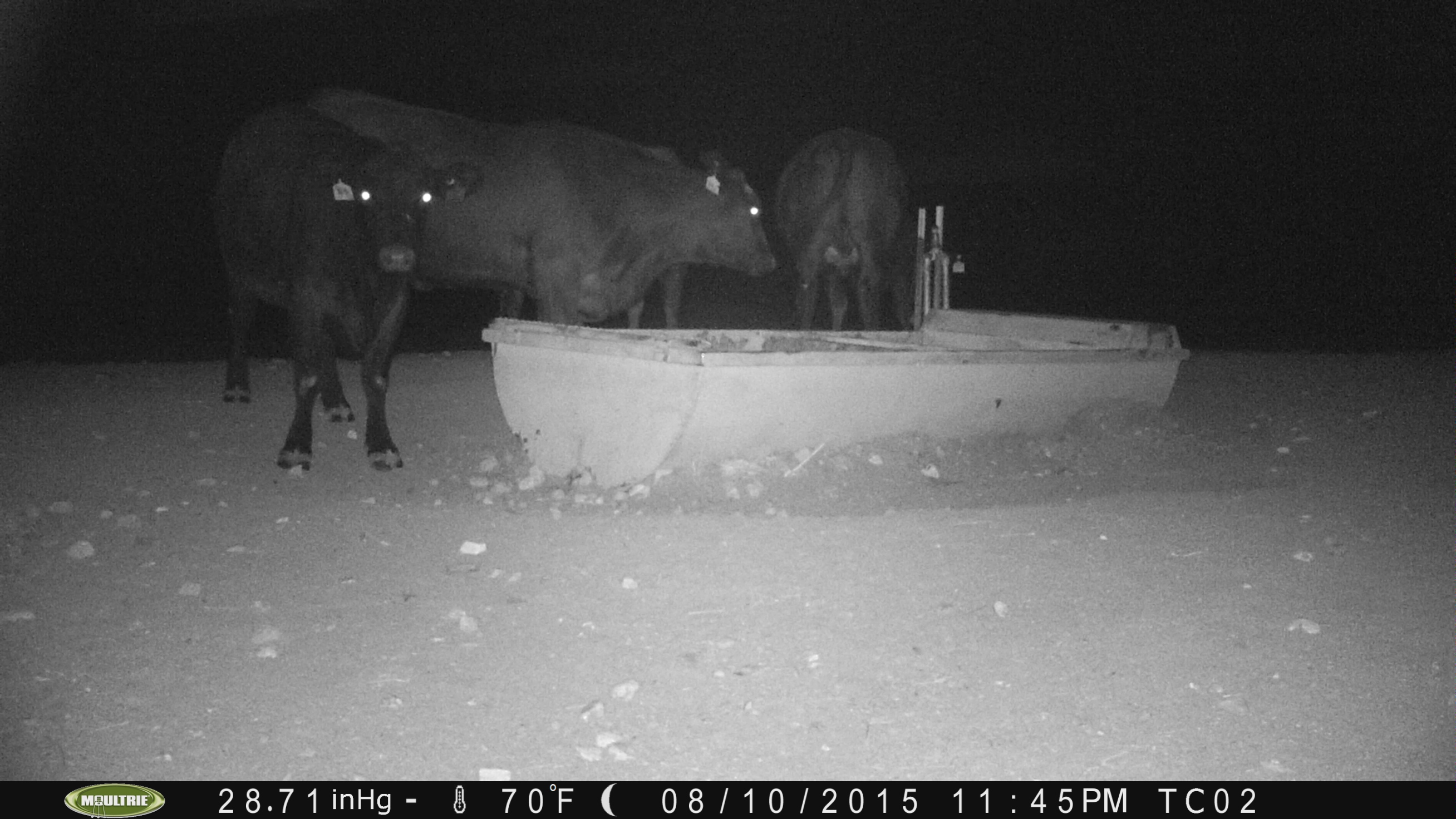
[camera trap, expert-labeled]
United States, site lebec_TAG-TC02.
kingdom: Animalia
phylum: Chordata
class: Mammalia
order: Artiodactyla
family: Bovidae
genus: Bos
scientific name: Bos taurus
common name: domestic cow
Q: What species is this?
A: Bos taurus (domestic cow).